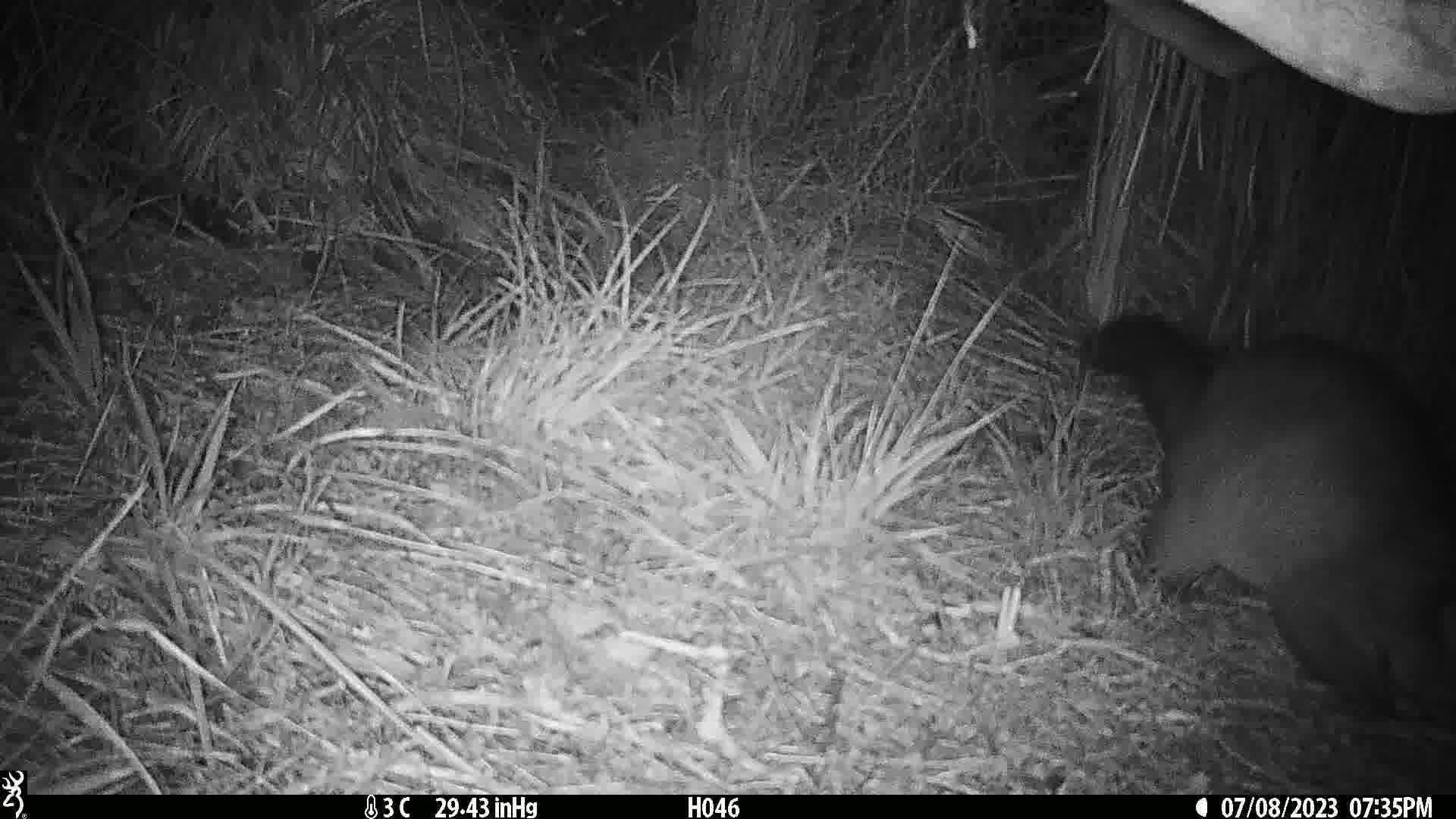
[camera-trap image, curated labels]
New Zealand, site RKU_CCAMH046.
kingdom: Animalia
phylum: Chordata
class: Mammalia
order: Diprotodontia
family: Phalangeridae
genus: Trichosurus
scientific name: Trichosurus vulpecula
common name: common brushtail possum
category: possum